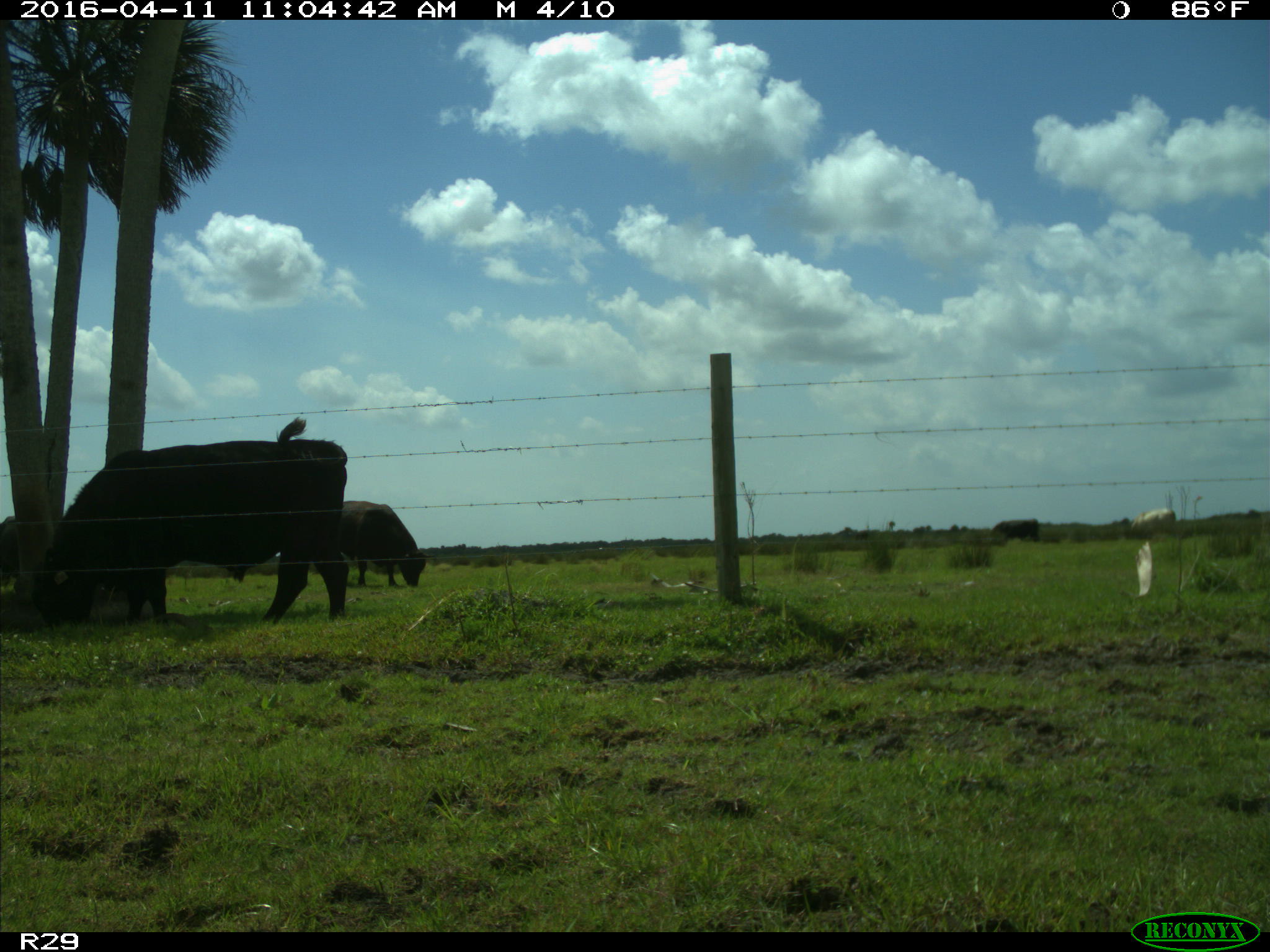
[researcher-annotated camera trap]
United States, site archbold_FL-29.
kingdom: Animalia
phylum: Chordata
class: Mammalia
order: Artiodactyla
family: Bovidae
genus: Bos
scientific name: Bos taurus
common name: domestic cow